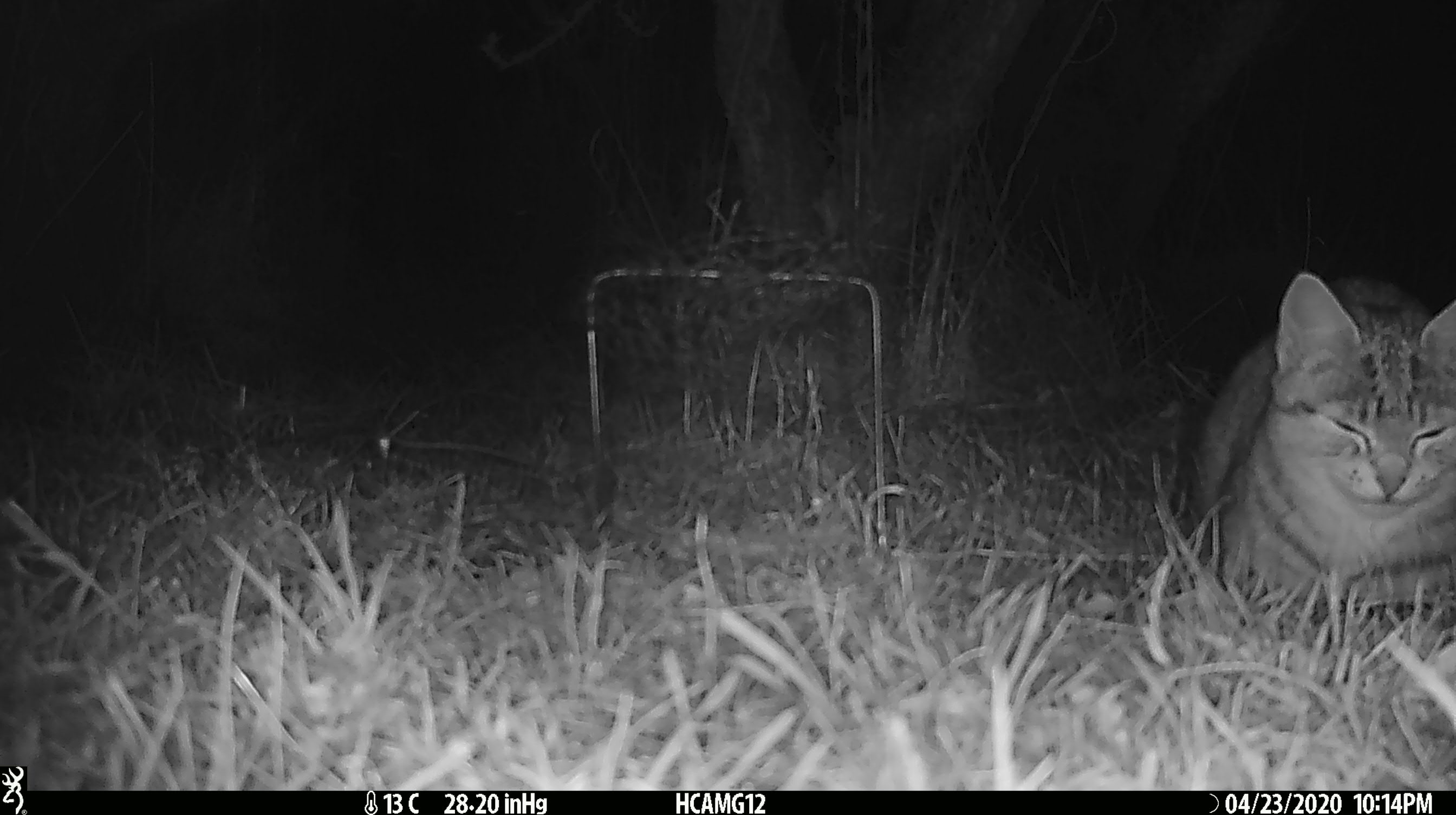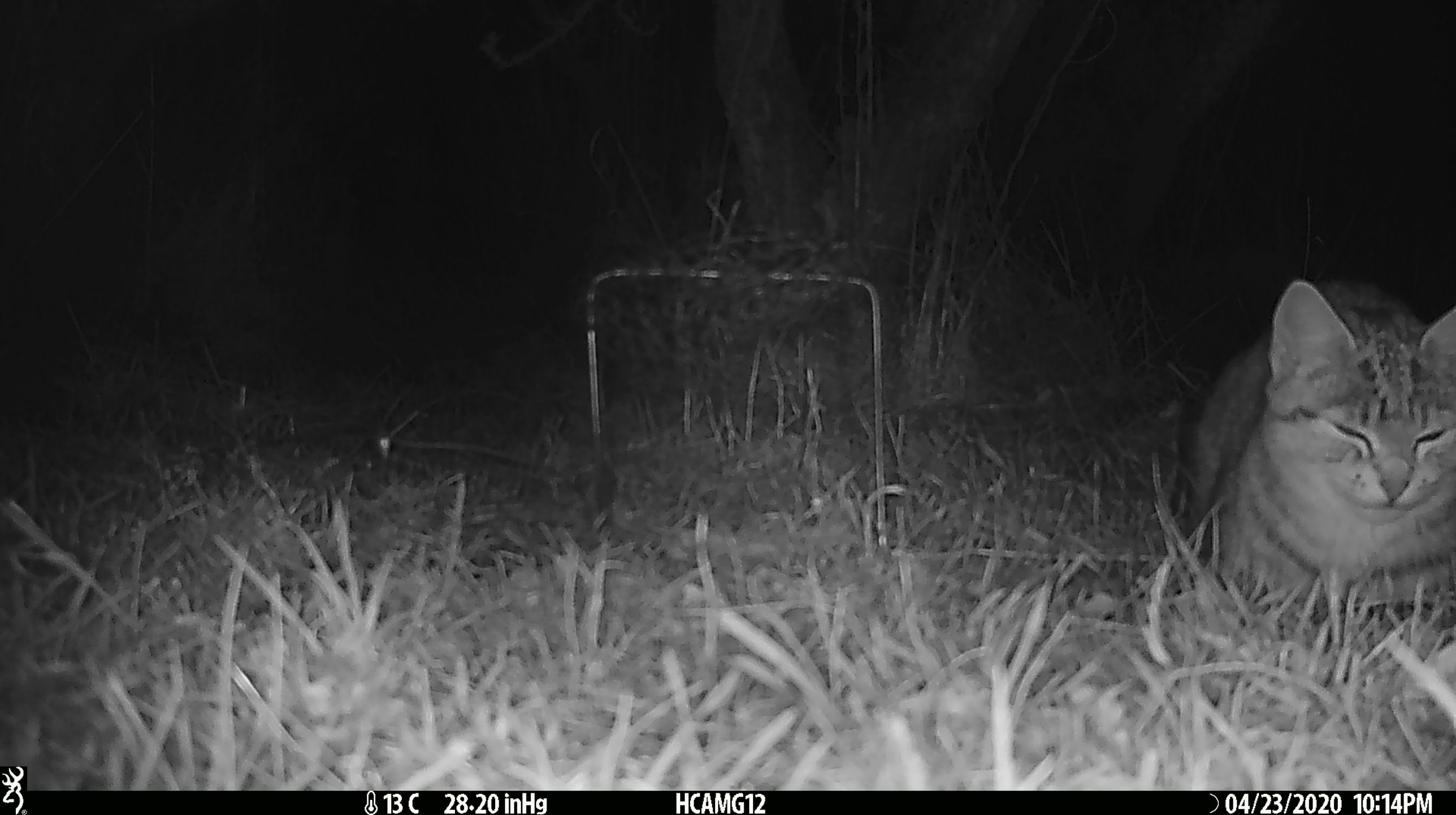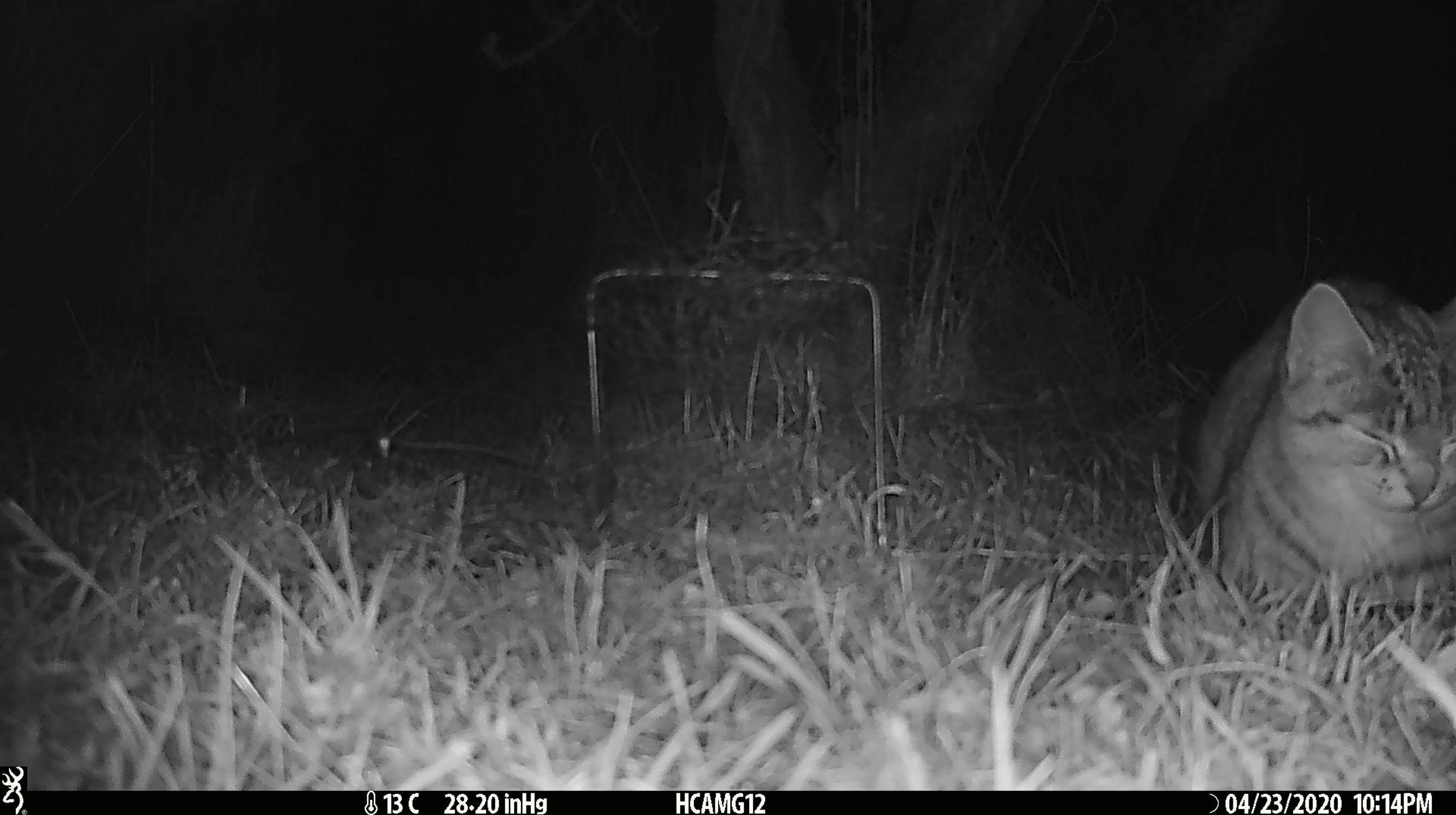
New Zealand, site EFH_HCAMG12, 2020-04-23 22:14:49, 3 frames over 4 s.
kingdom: Animalia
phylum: Chordata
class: Mammalia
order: Carnivora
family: Felidae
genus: Felis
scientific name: Felis catus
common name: domestic cat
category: cat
Cat (domestic cat) (Felis catus).